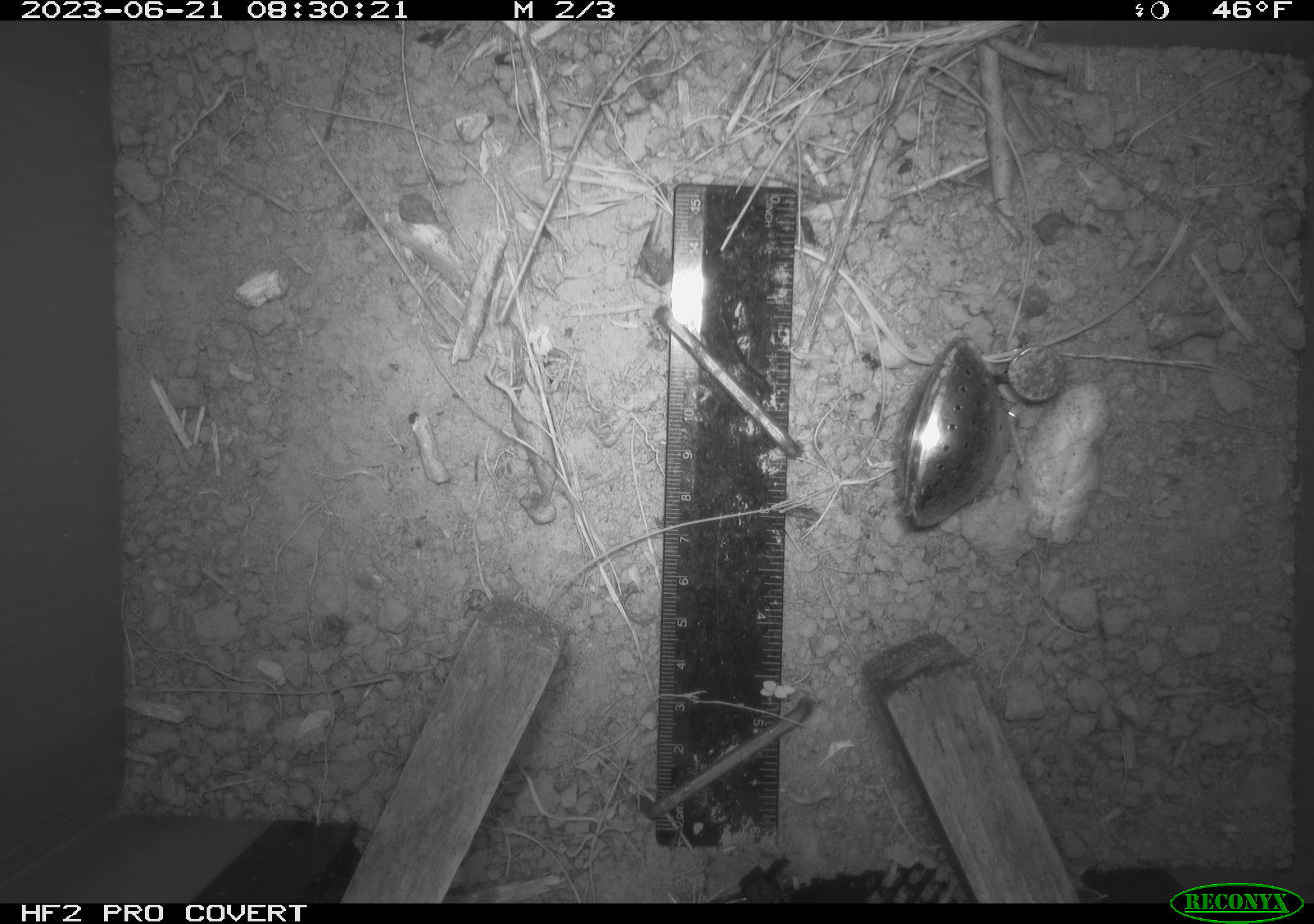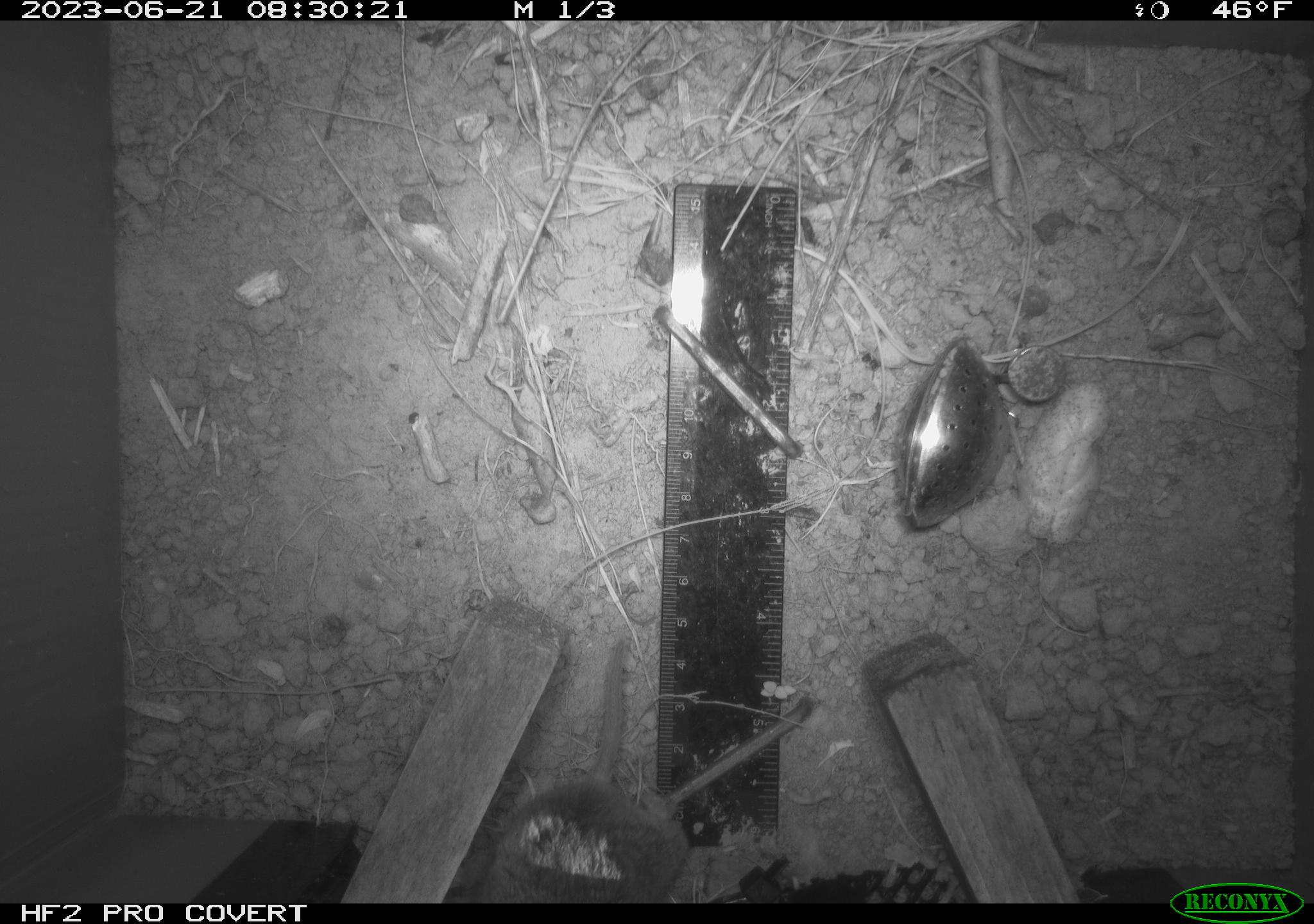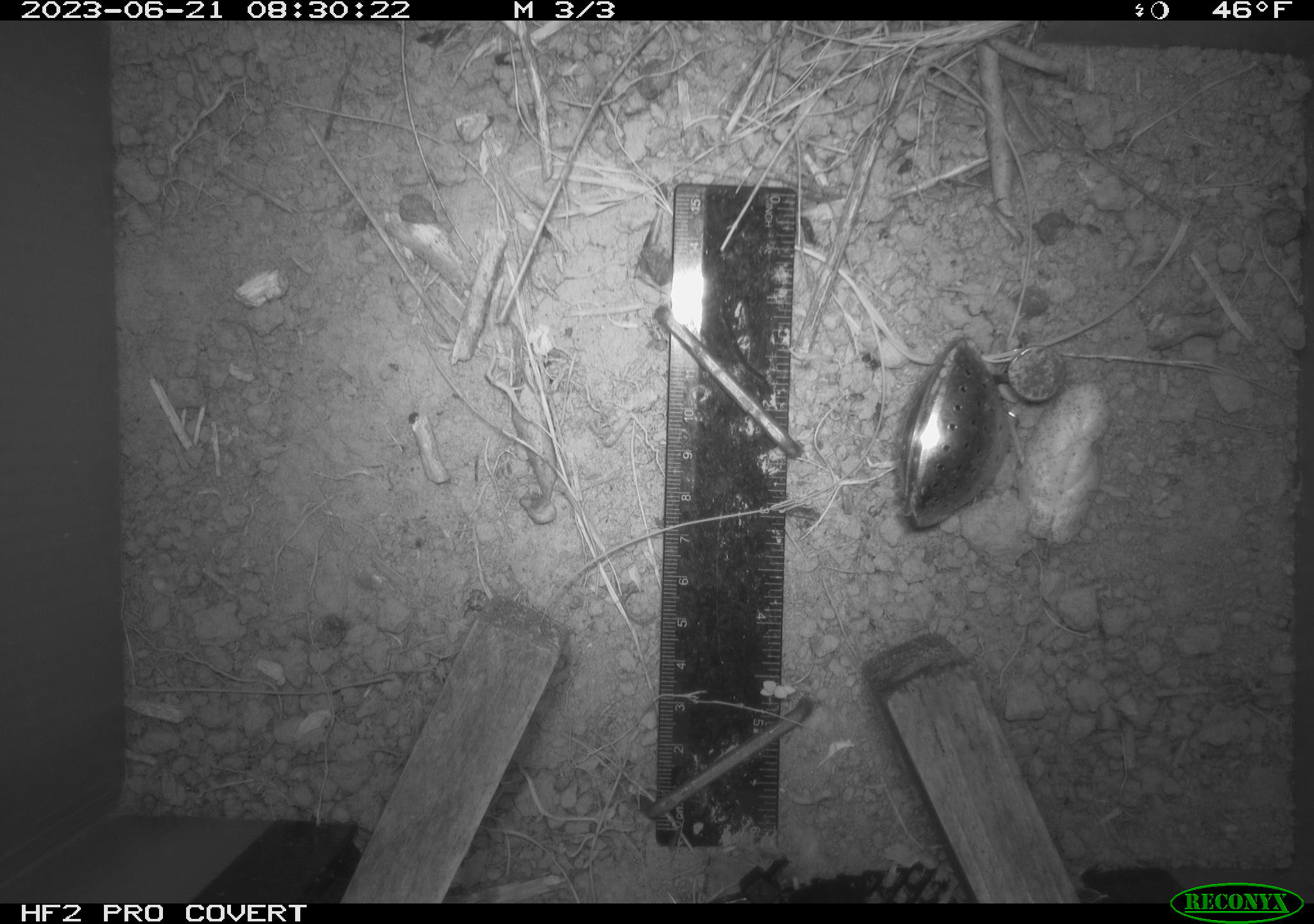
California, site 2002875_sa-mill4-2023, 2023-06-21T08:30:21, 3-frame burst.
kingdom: Animalia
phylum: Chordata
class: Mammalia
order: Rodentia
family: Cricetidae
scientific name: Arvicolinae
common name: voles, lemmings, and muskrats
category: arvicolinae subfamily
Arvicolinae subfamily (voles, lemmings, and muskrats) (Arvicolinae).